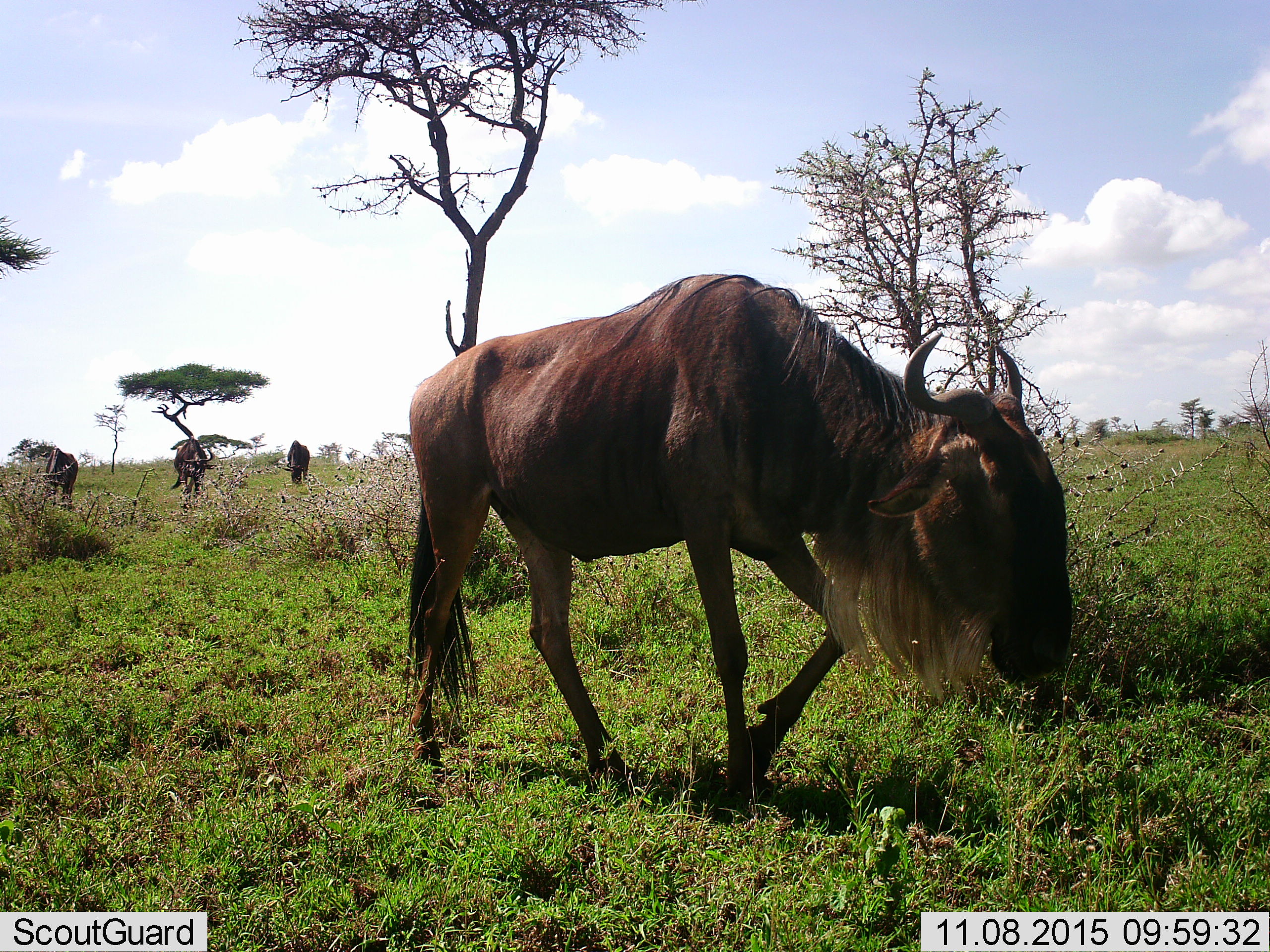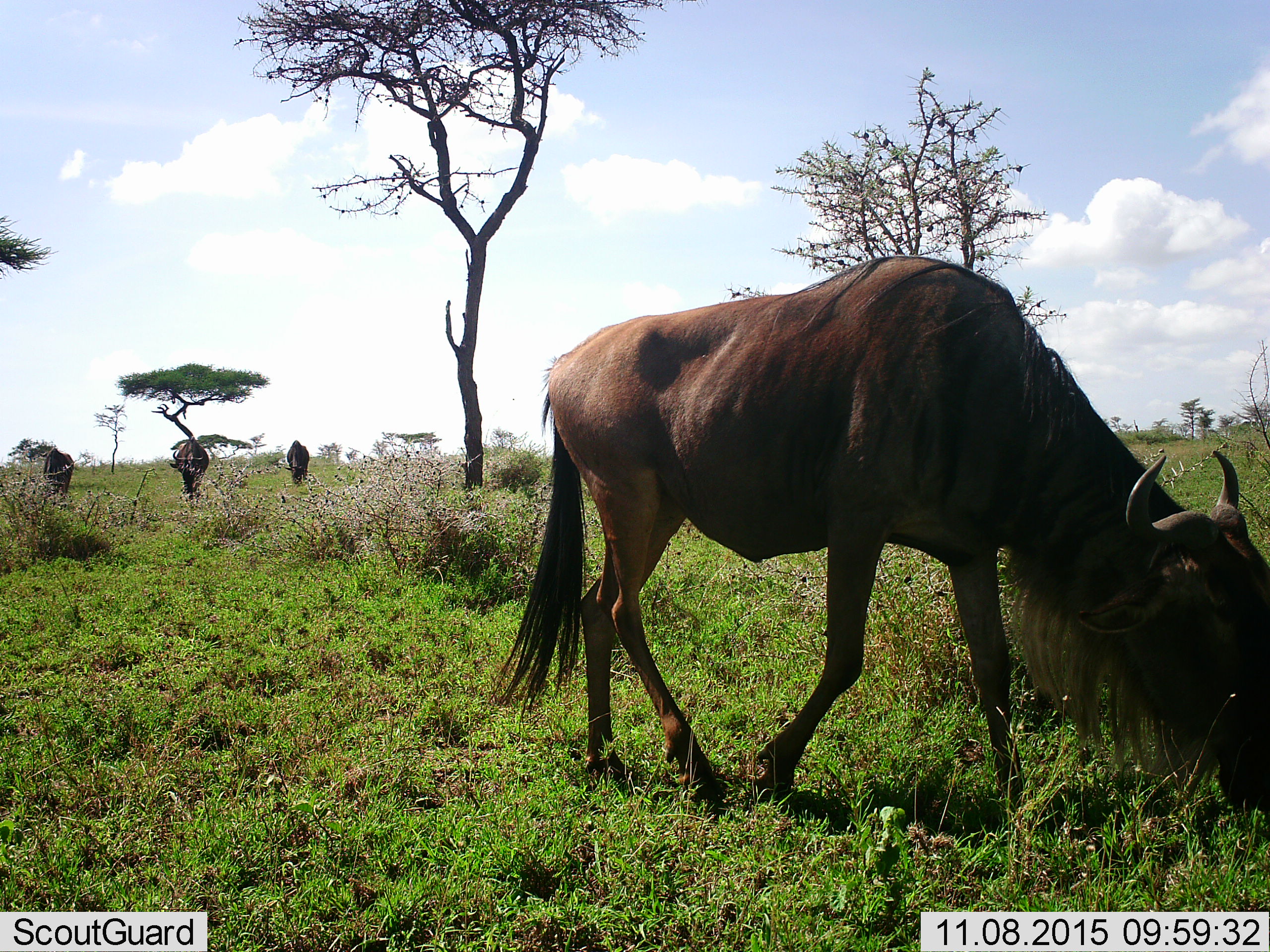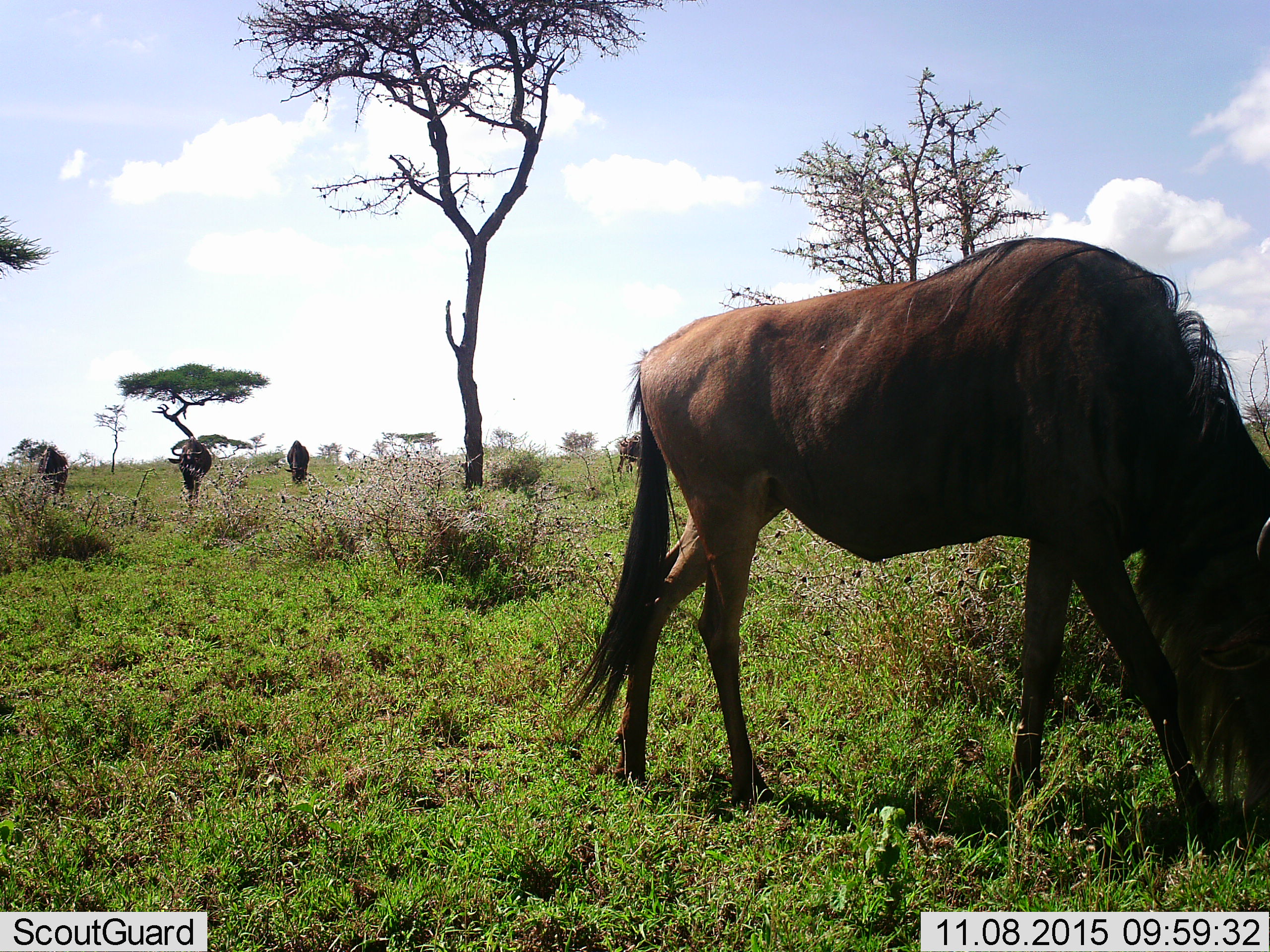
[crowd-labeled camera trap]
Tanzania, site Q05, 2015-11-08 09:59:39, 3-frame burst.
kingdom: Animalia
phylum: Chordata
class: Mammalia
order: Artiodactyla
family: Bovidae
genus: Connochaetes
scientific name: Connochaetes taurinus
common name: blue wildebeest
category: wildebeest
Wildebeest (blue wildebeest) (Connochaetes taurinus), count 4. Behavior (volunteer vote fractions): standing 14%, resting 0%, moving 86%, interacting 0%. Young present (vote fraction): 0%. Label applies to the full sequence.